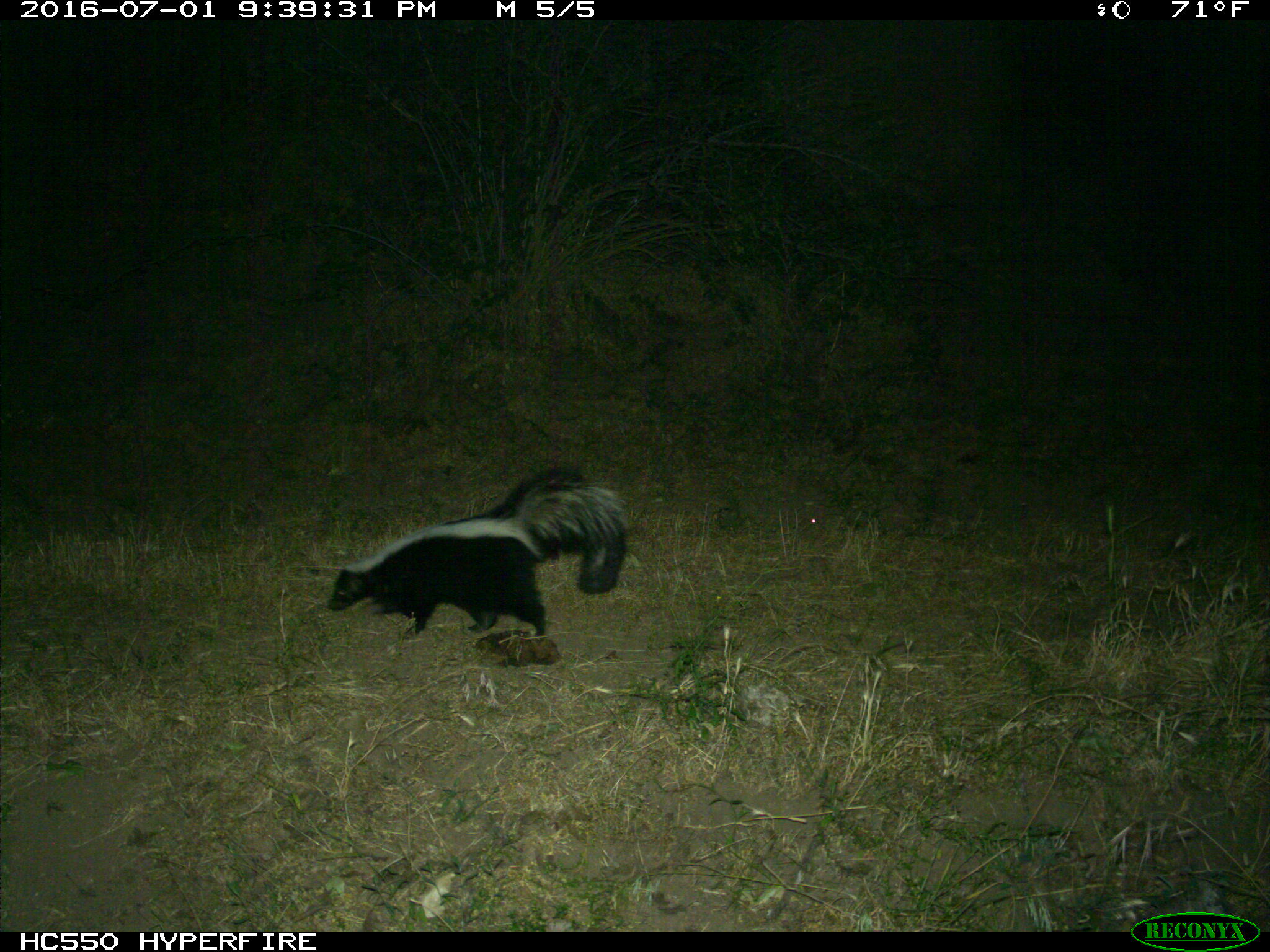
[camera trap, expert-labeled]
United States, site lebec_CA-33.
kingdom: Animalia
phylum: Chordata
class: Mammalia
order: Carnivora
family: Mephitidae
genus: Mephitis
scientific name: Mephitis mephitis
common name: striped skunk